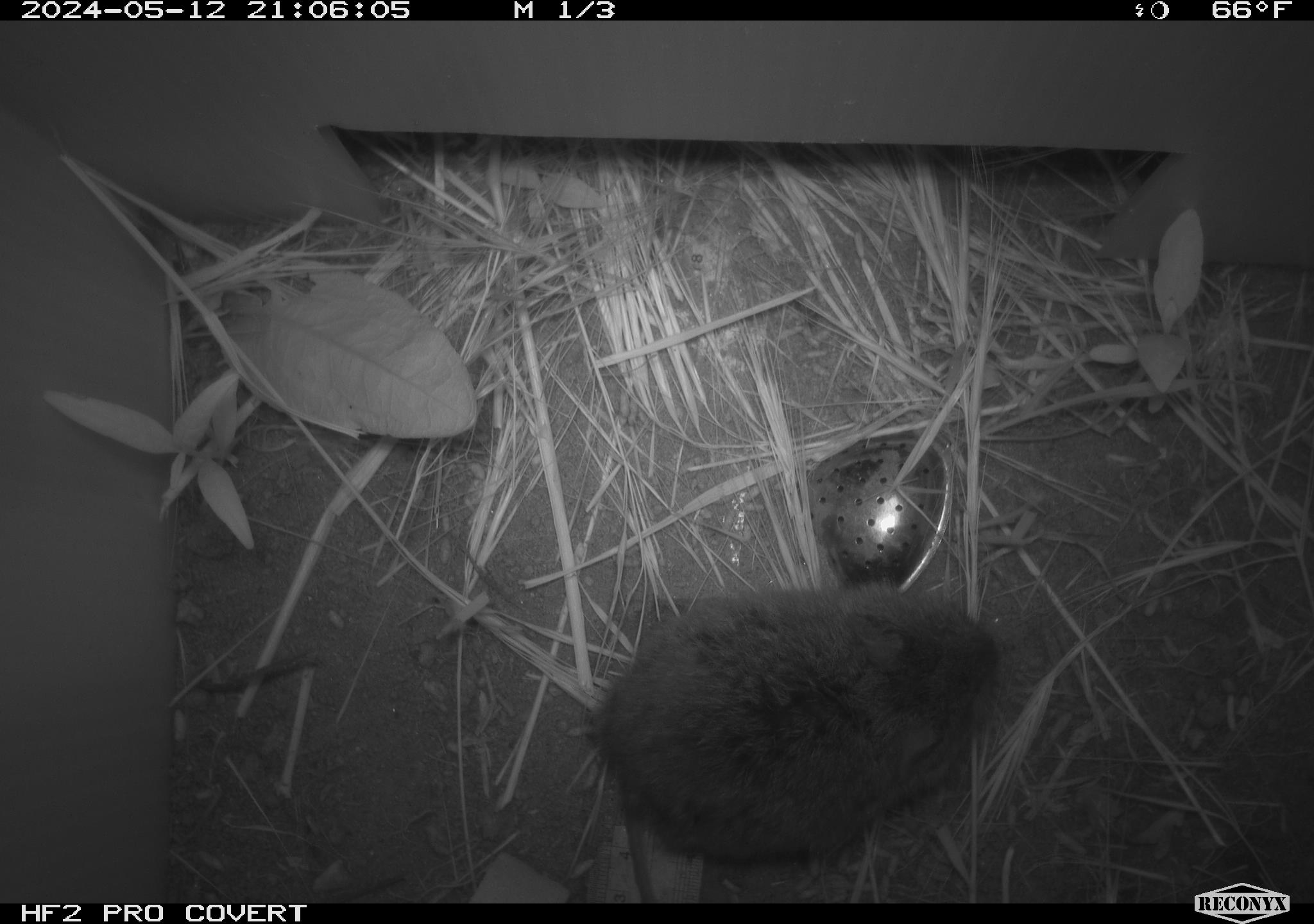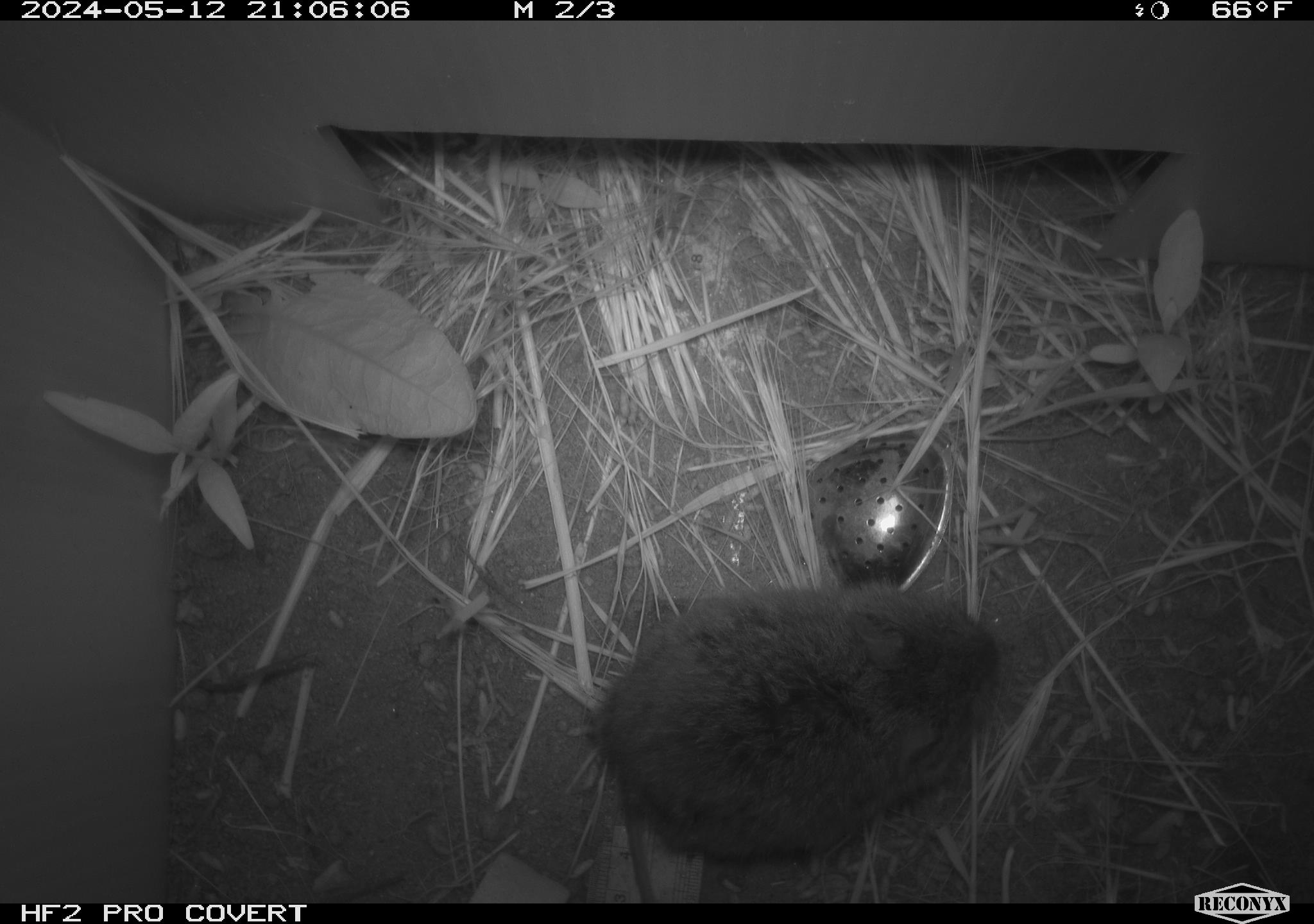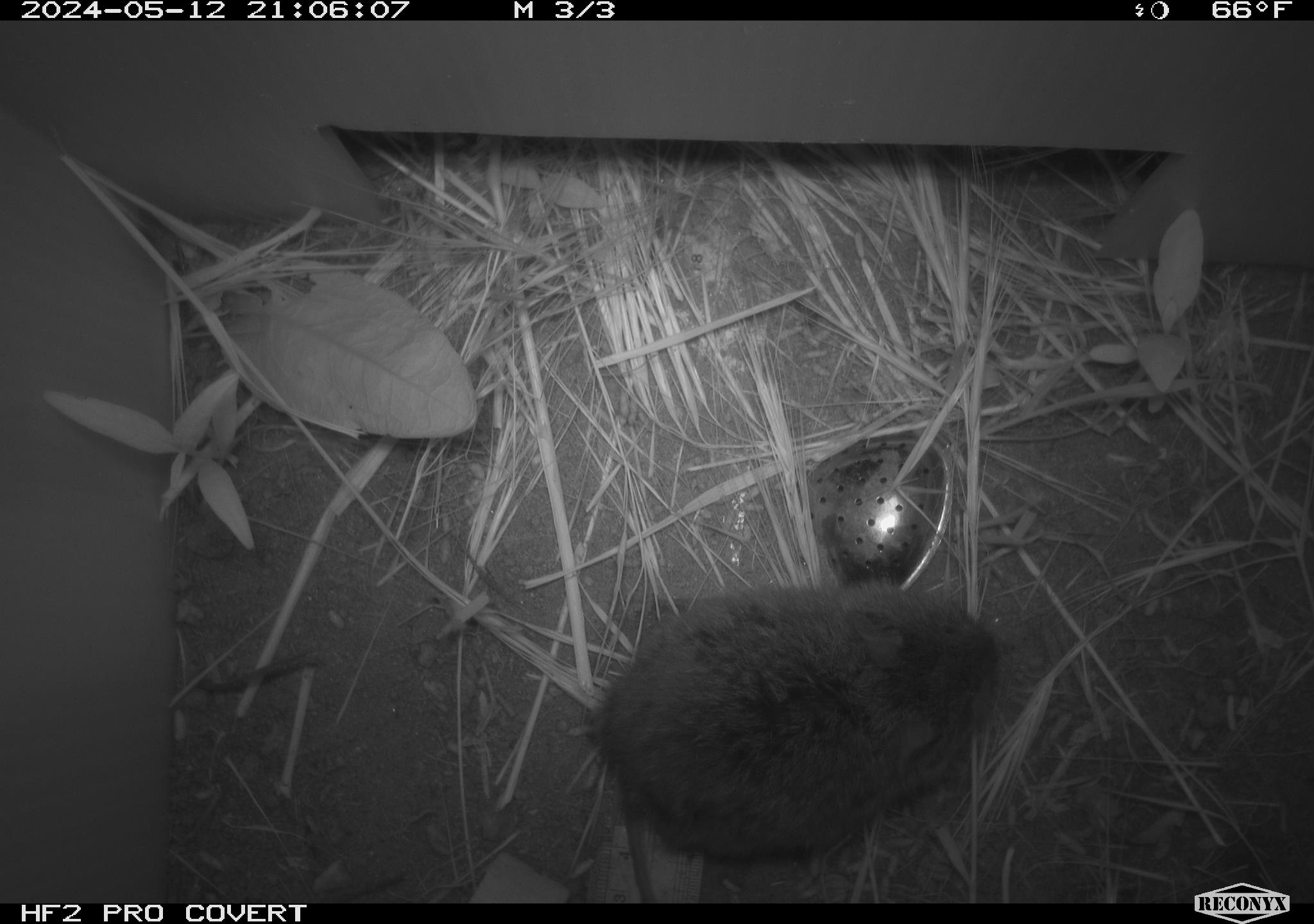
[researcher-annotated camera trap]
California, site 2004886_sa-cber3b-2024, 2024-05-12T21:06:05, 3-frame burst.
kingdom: Animalia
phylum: Chordata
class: Mammalia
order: Rodentia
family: Cricetidae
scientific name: Arvicolinae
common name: voles, lemmings, and muskrats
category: arvicolinae subfamily